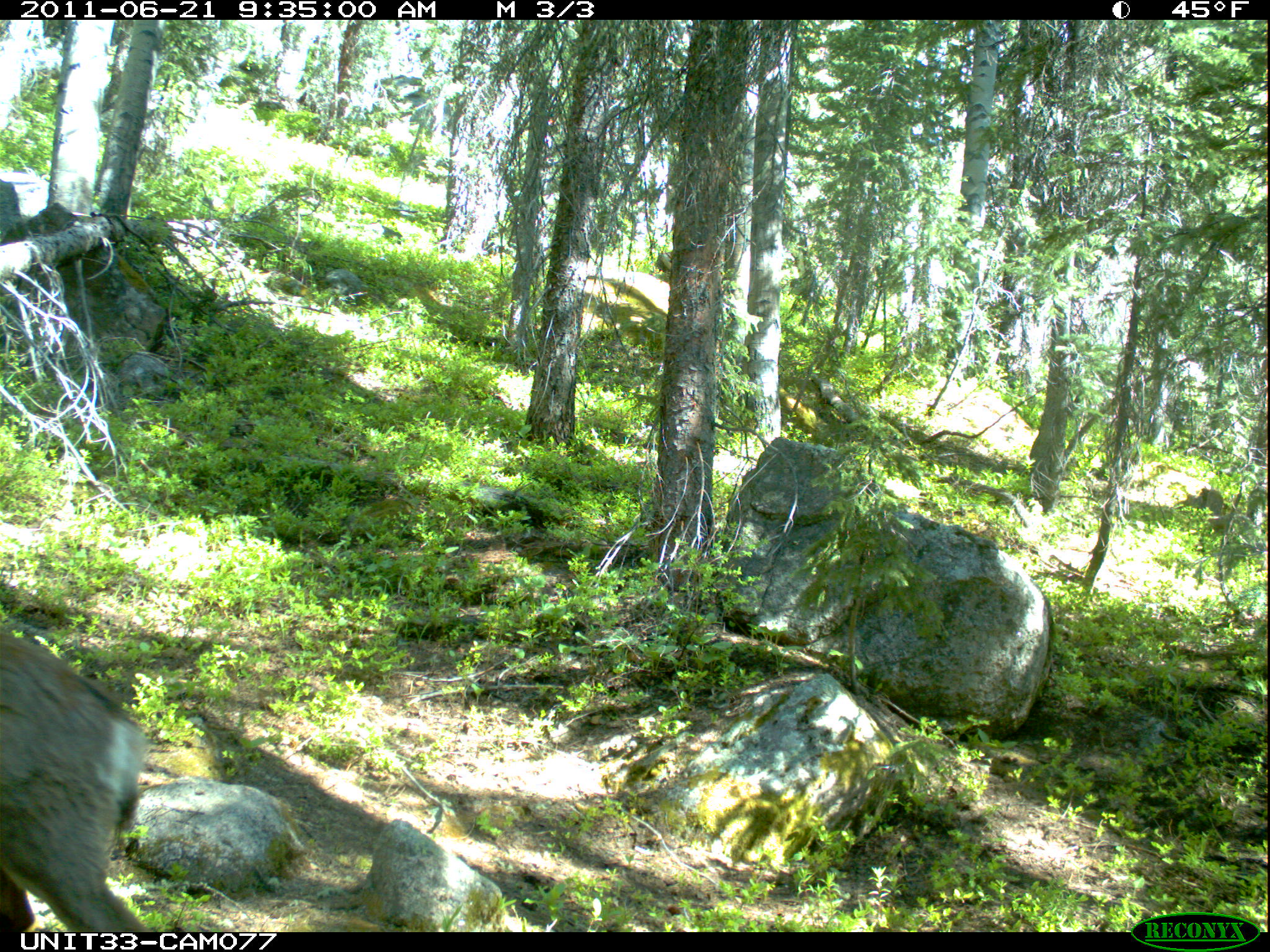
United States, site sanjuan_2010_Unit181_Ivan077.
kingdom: Animalia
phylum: Chordata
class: Mammalia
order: Artiodactyla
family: Cervidae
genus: Odocoileus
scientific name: Odocoileus hemionus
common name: mule deer